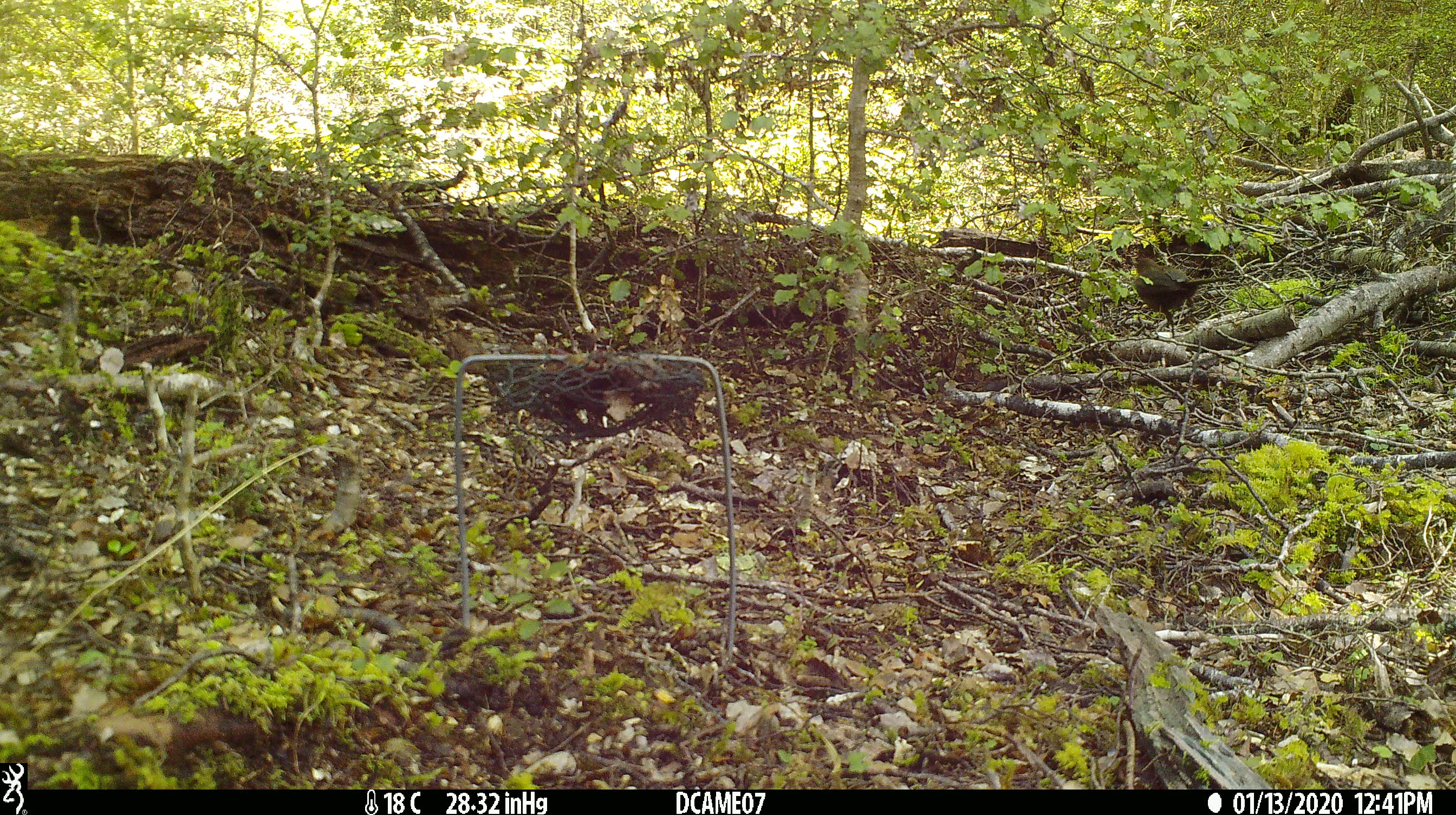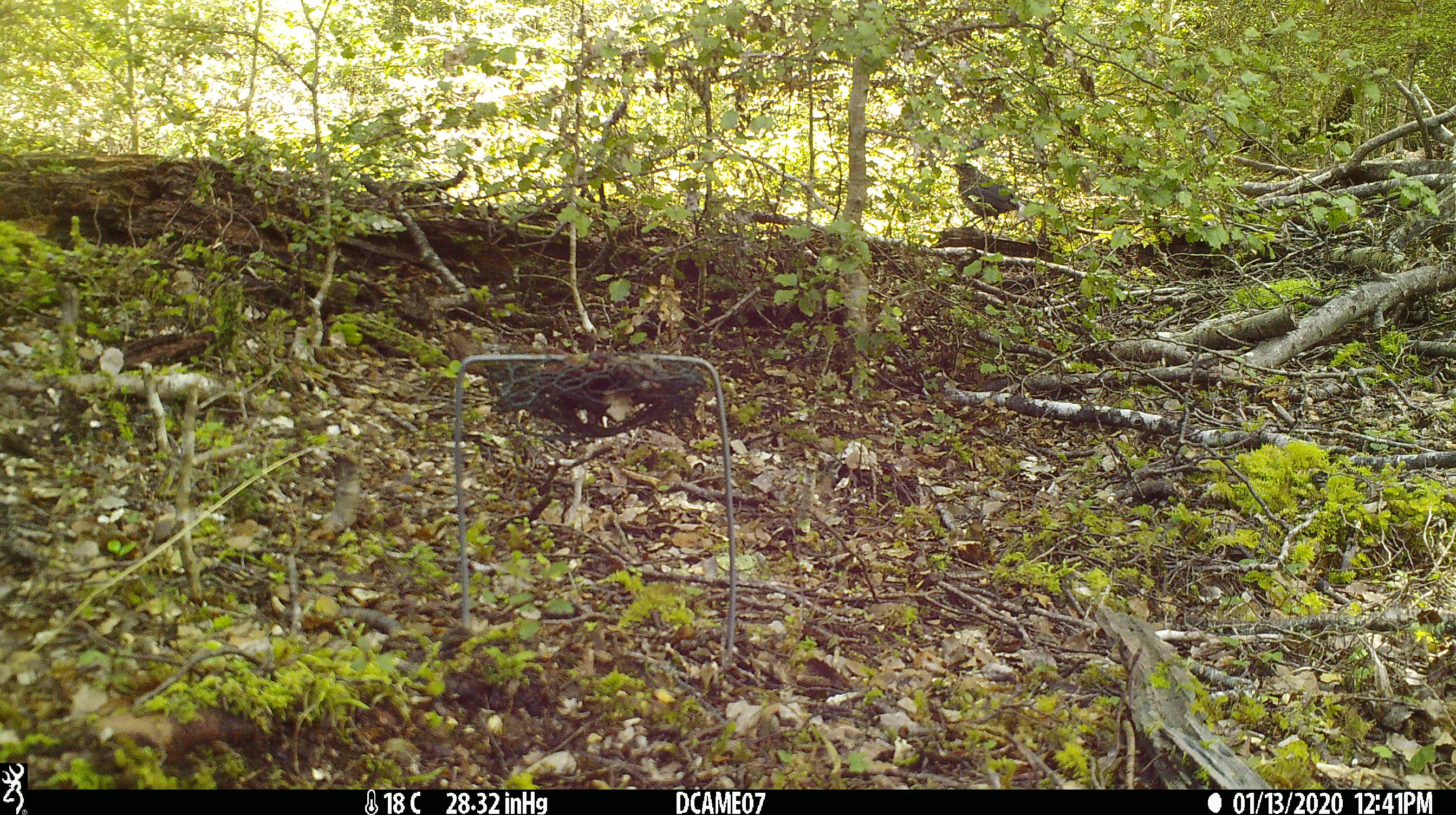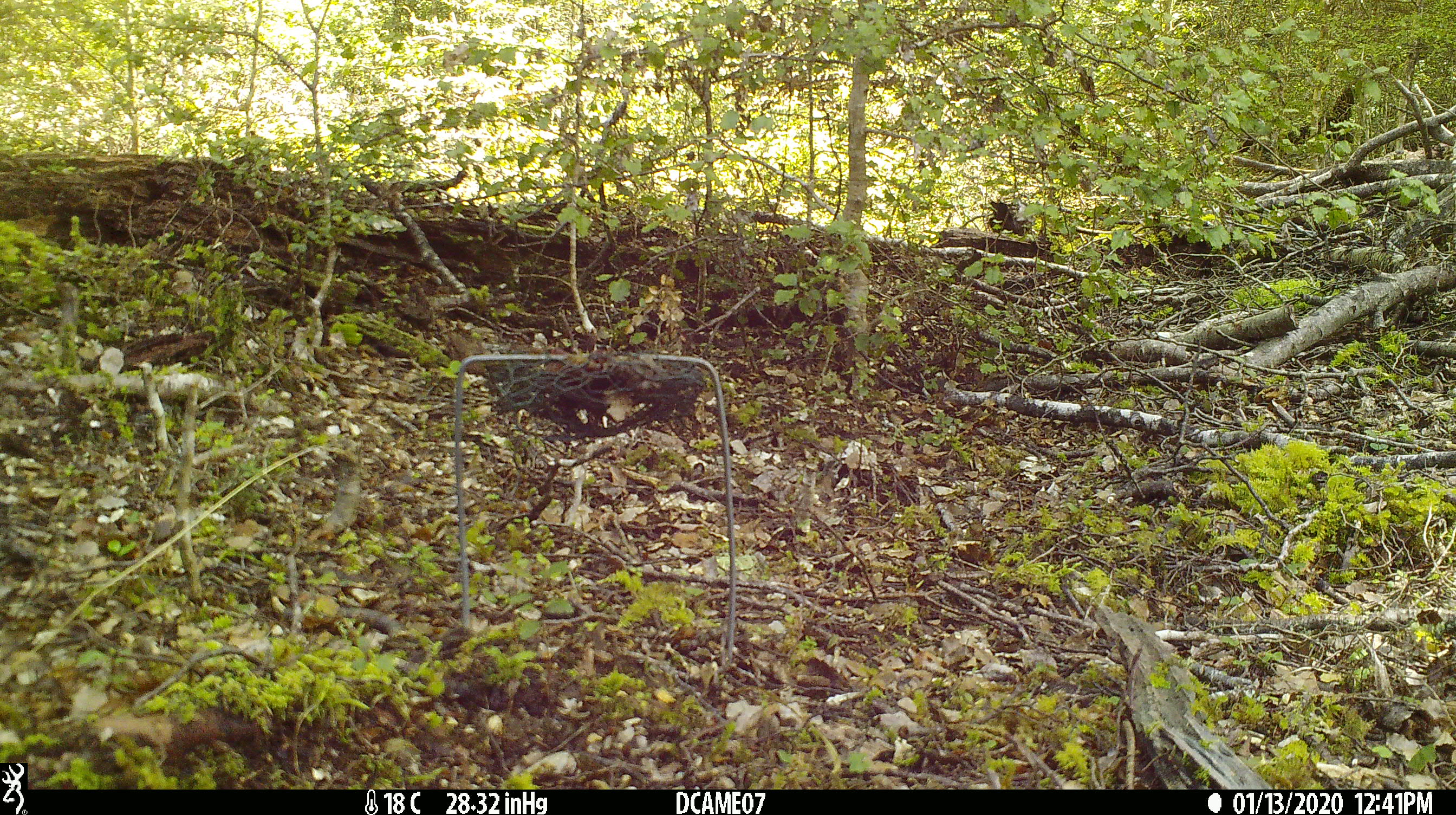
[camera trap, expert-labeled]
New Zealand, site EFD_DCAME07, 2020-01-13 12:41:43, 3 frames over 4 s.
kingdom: Animalia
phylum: Chordata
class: Aves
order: Passeriformes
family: Turdidae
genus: Turdus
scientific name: Turdus merula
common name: eurasian blackbird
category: blackbird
Blackbird (eurasian blackbird) (Turdus merula).